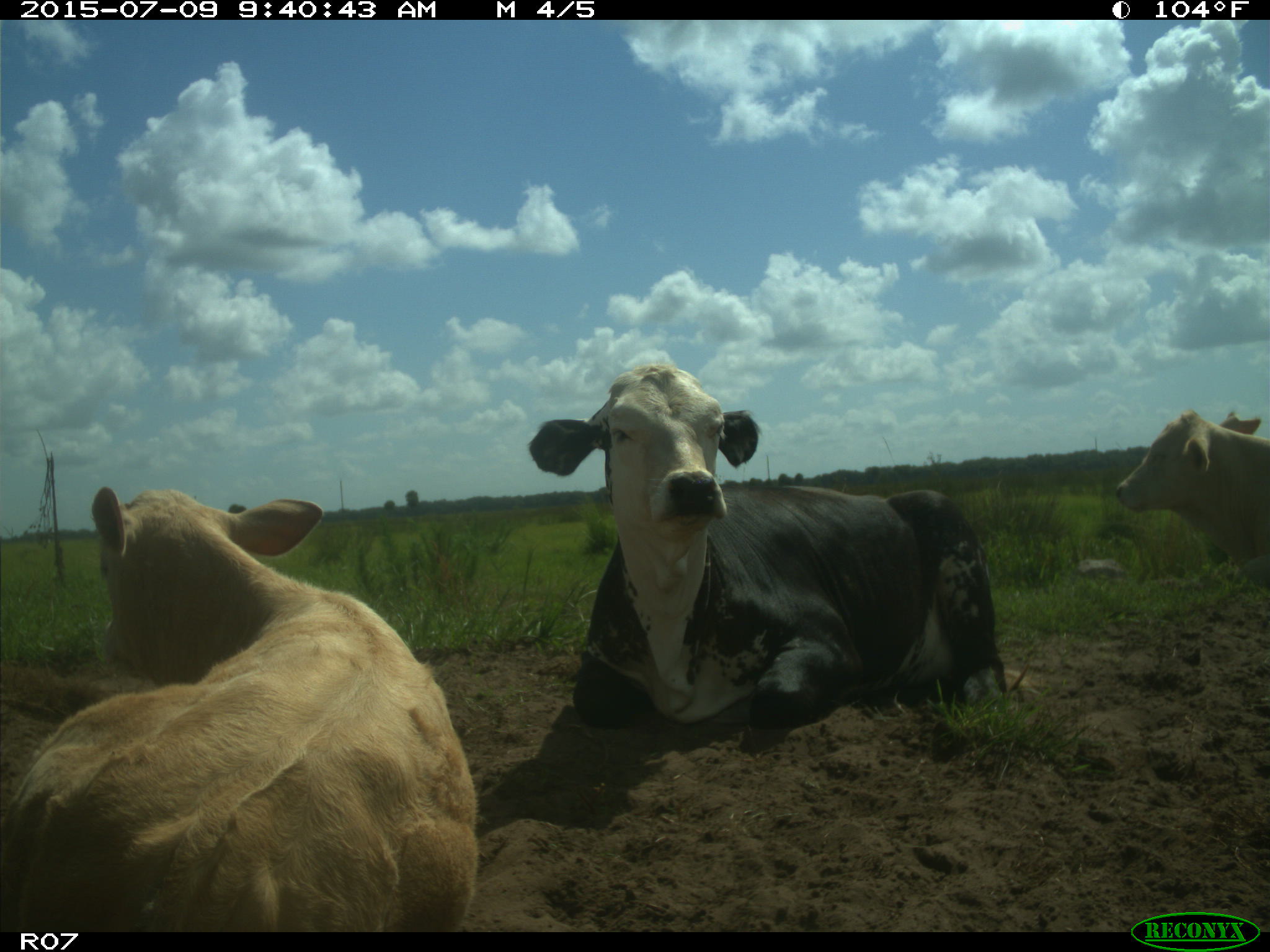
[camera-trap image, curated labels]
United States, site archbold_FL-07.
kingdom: Animalia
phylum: Chordata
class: Mammalia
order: Artiodactyla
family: Bovidae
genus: Bos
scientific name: Bos taurus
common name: domestic cow